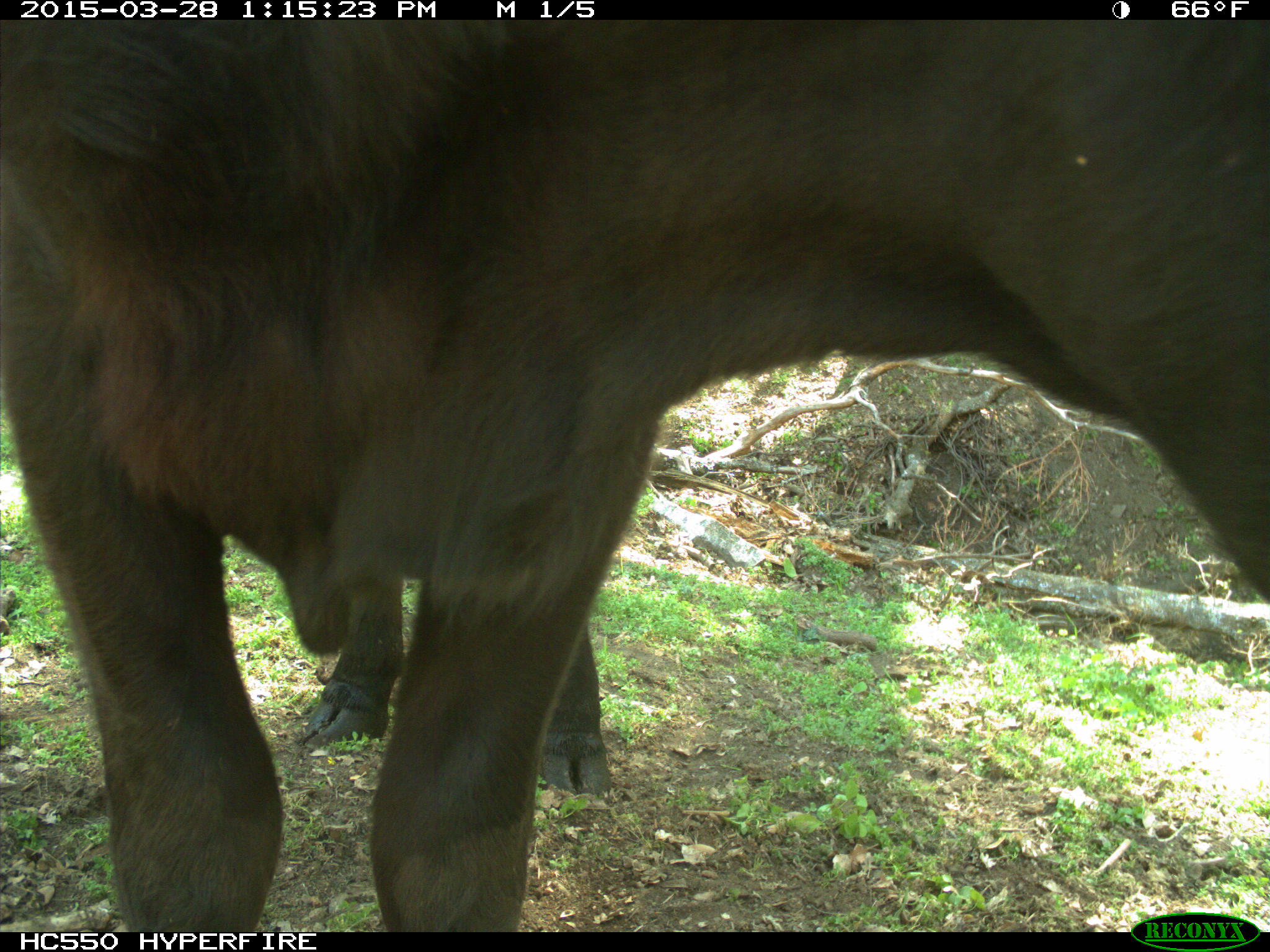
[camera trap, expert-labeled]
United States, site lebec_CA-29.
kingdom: Animalia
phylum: Chordata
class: Mammalia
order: Artiodactyla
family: Bovidae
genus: Bos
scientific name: Bos taurus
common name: domestic cow